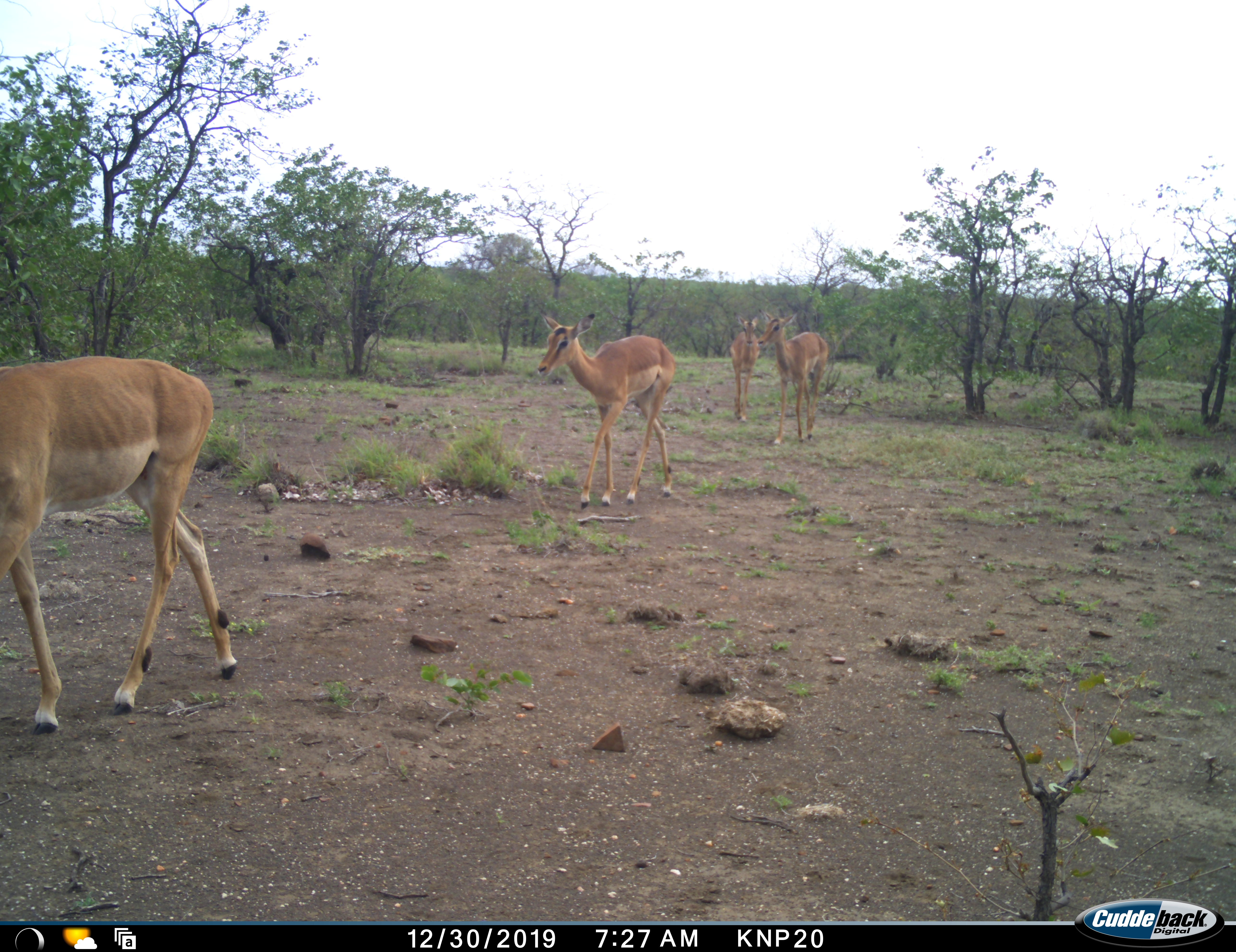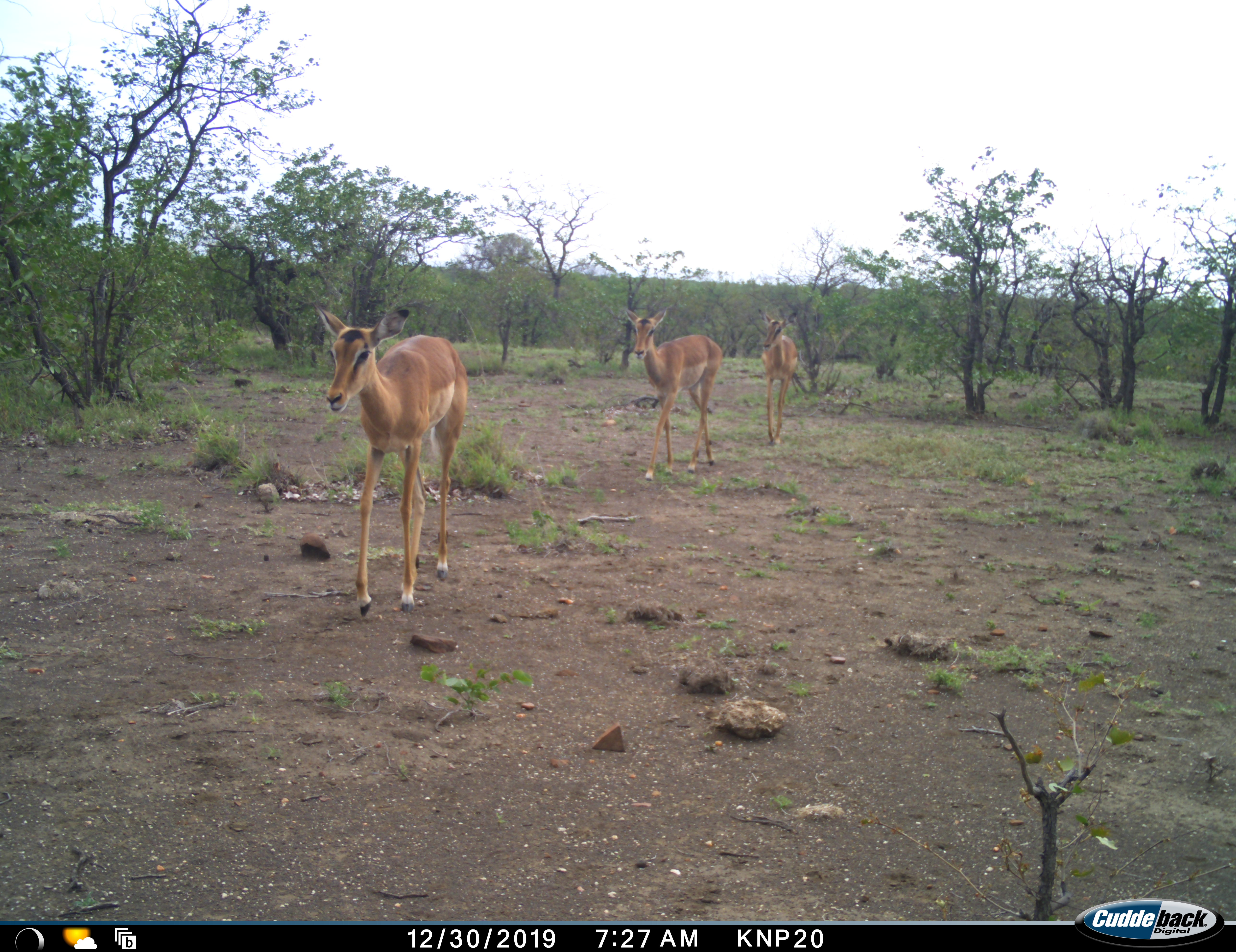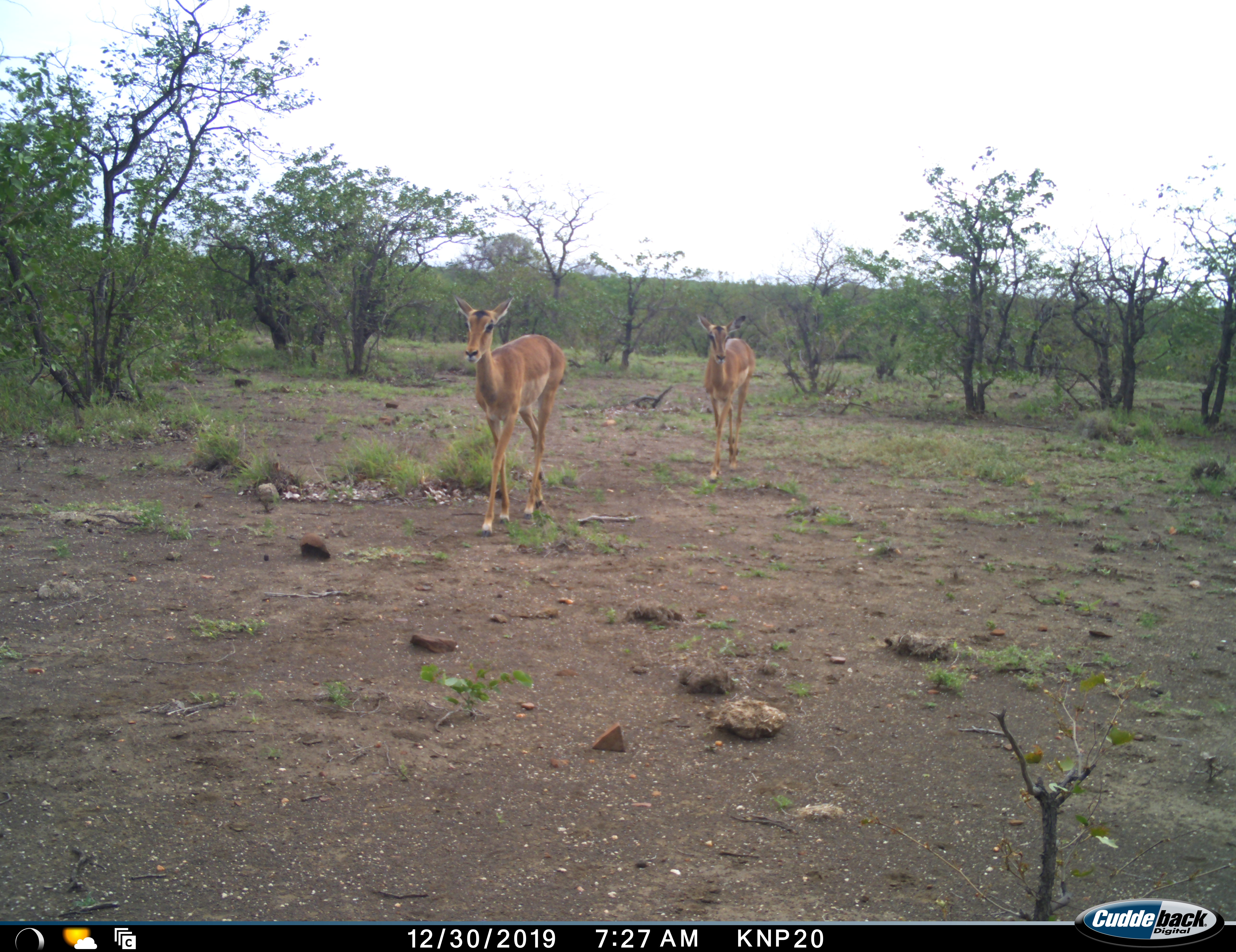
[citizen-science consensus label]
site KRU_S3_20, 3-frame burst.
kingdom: Animalia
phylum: Chordata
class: Mammalia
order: Artiodactyla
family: Bovidae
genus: Aepyceros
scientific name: Aepyceros melampus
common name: impala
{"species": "impala (Aepyceros melampus)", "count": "4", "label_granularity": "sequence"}